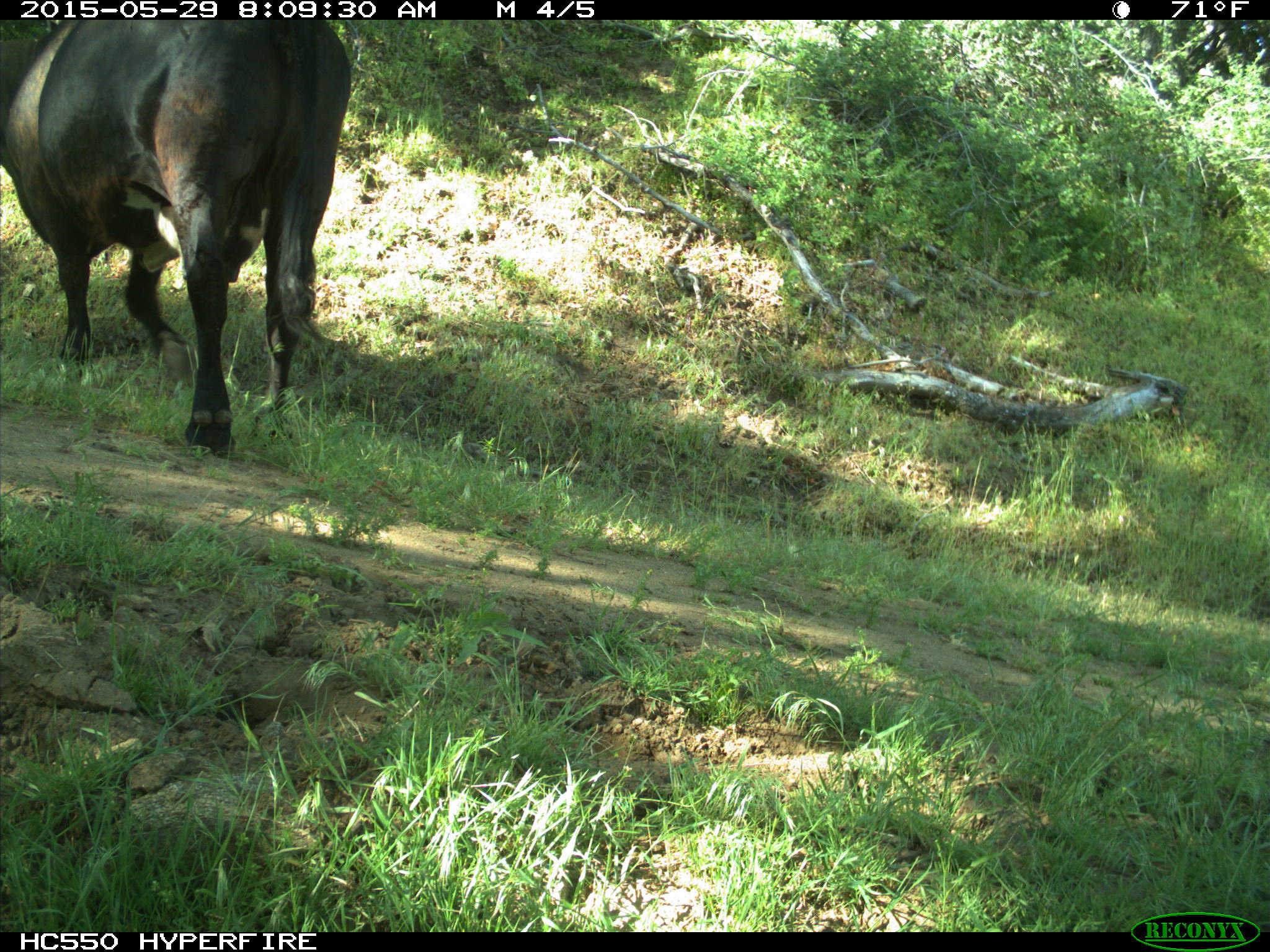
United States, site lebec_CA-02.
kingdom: Animalia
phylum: Chordata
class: Mammalia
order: Artiodactyla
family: Bovidae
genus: Bos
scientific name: Bos taurus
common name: domestic cow